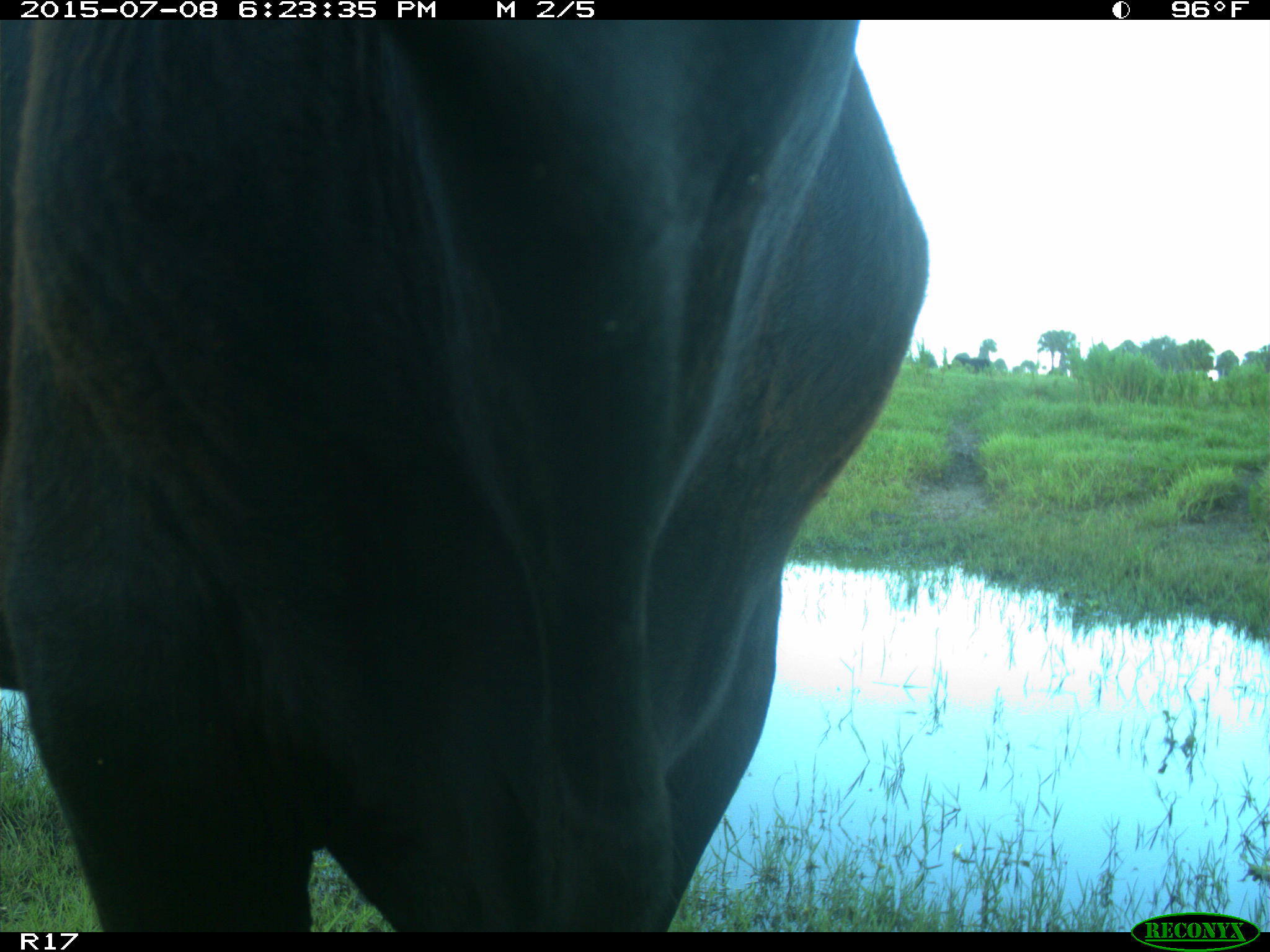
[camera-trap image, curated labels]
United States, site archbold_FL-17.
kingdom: Animalia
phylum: Chordata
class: Mammalia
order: Artiodactyla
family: Bovidae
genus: Bos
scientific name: Bos taurus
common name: domestic cow